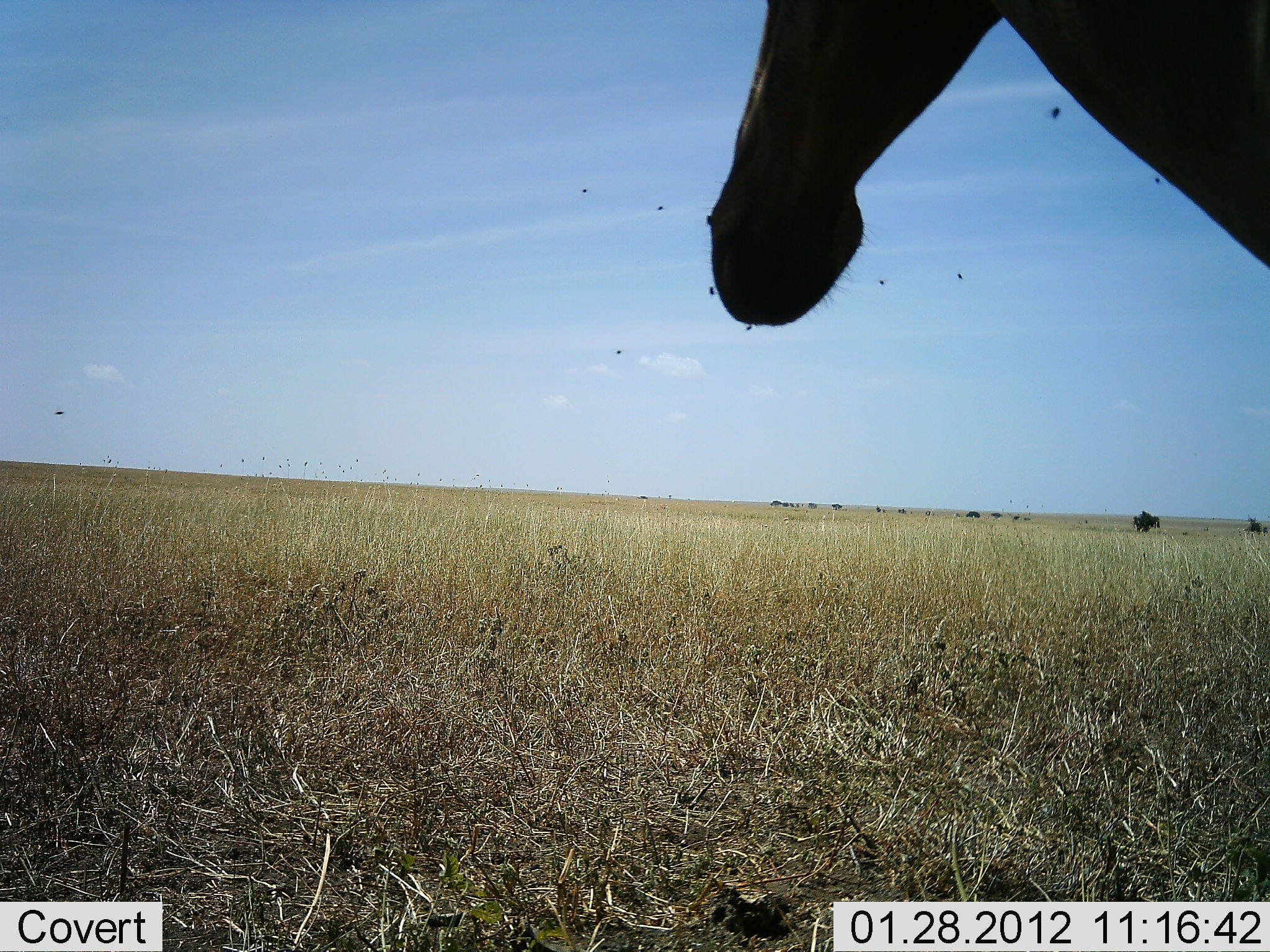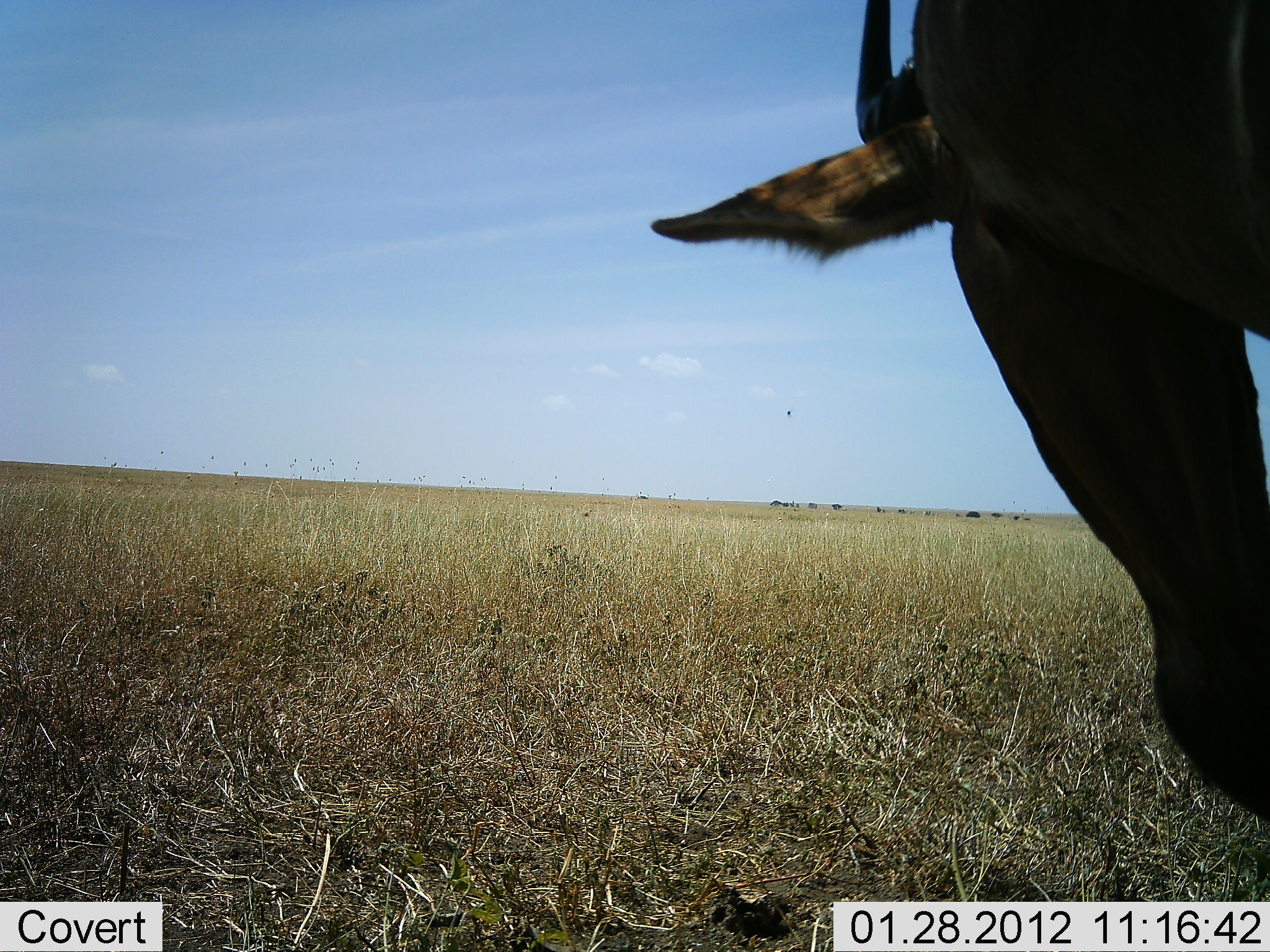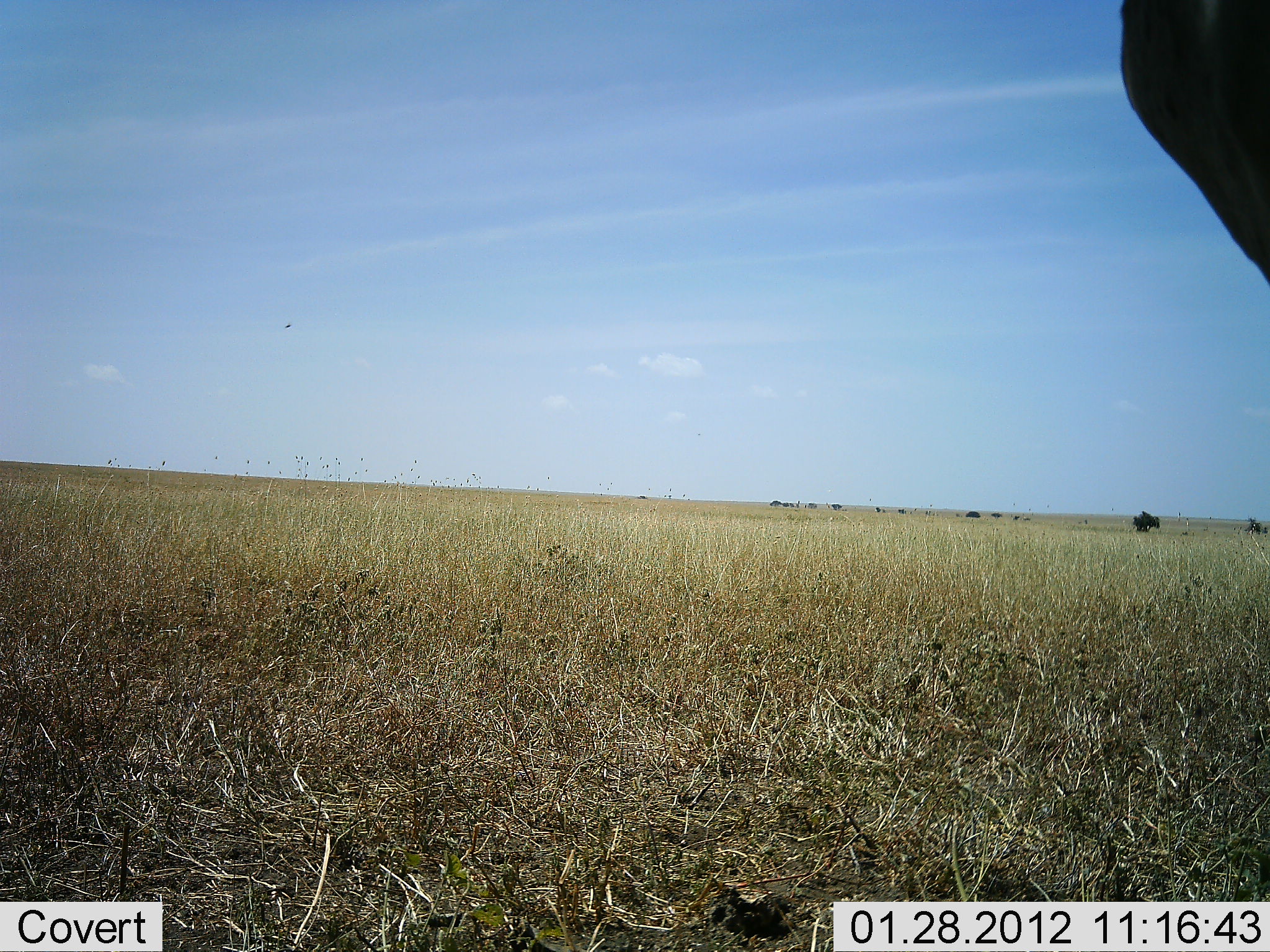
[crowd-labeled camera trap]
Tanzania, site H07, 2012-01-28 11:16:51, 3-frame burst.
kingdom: Animalia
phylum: Chordata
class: Mammalia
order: Artiodactyla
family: Bovidae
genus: Alcelaphus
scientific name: Alcelaphus buselaphus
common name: hartebeest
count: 1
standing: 83%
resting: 0%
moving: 8%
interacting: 0%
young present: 0%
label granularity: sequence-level